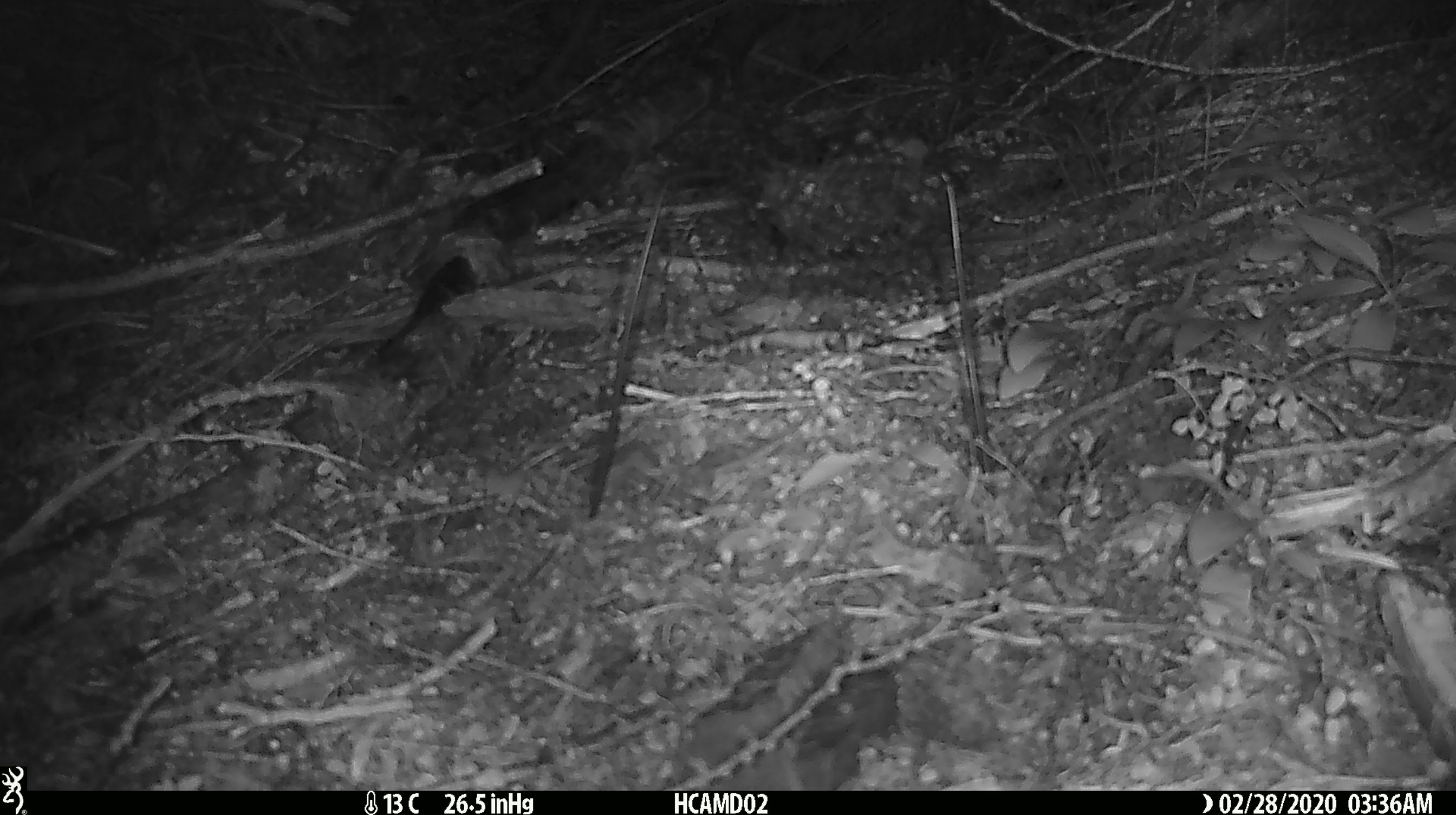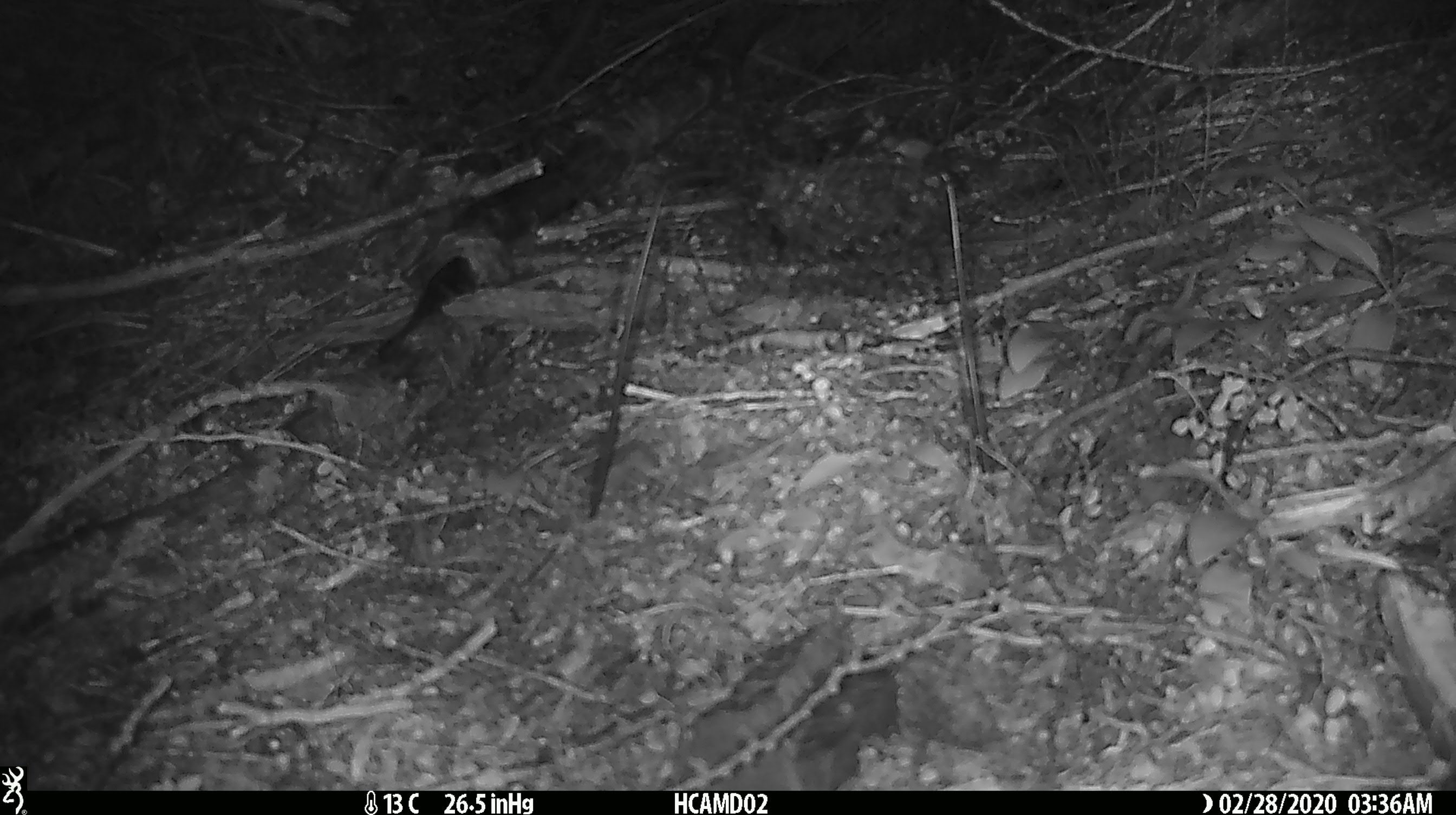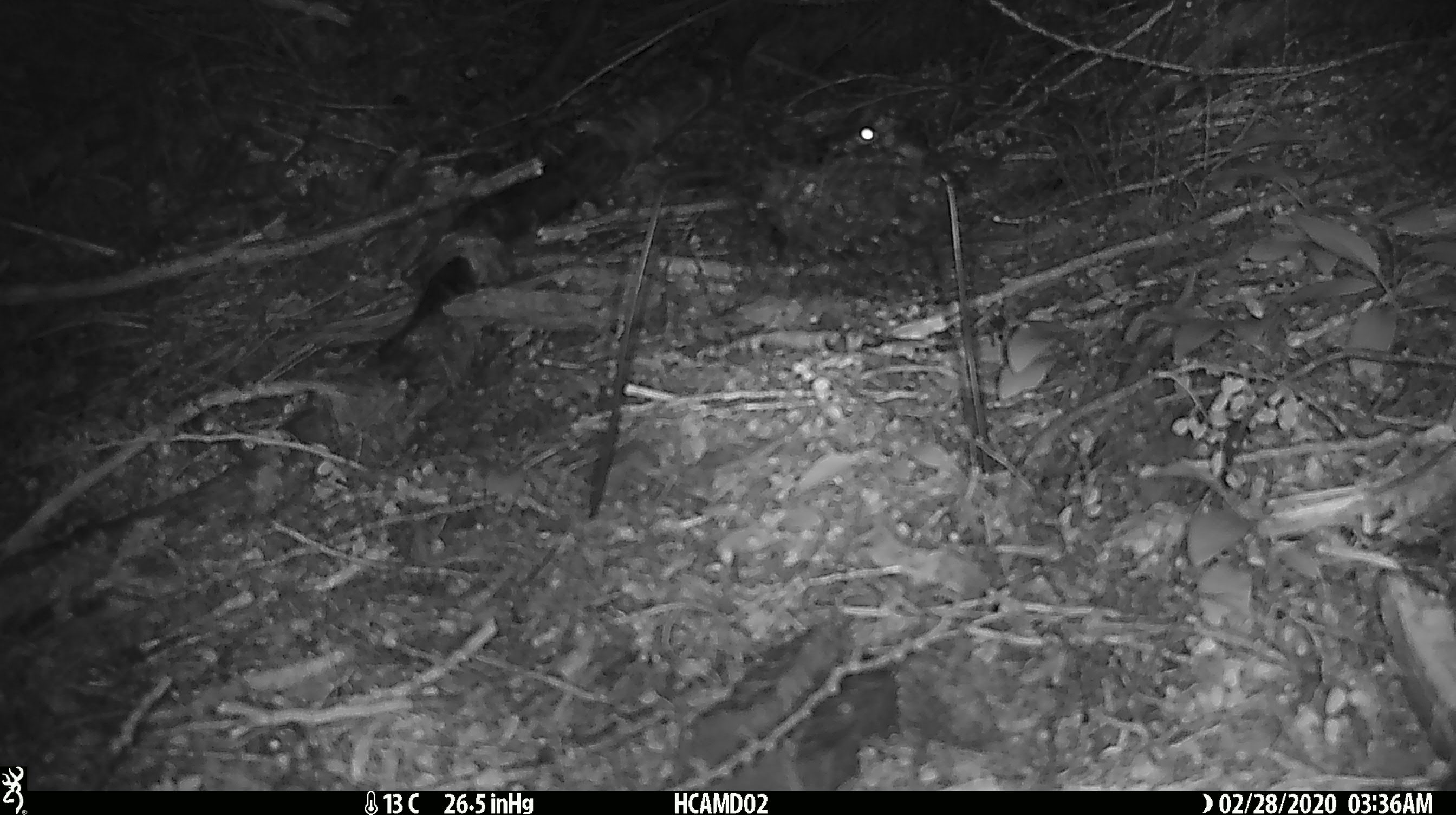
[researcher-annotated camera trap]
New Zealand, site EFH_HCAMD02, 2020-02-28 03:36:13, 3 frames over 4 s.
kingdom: Animalia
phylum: Chordata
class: Mammalia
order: Rodentia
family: Muridae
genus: Mus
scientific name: Mus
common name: mouse